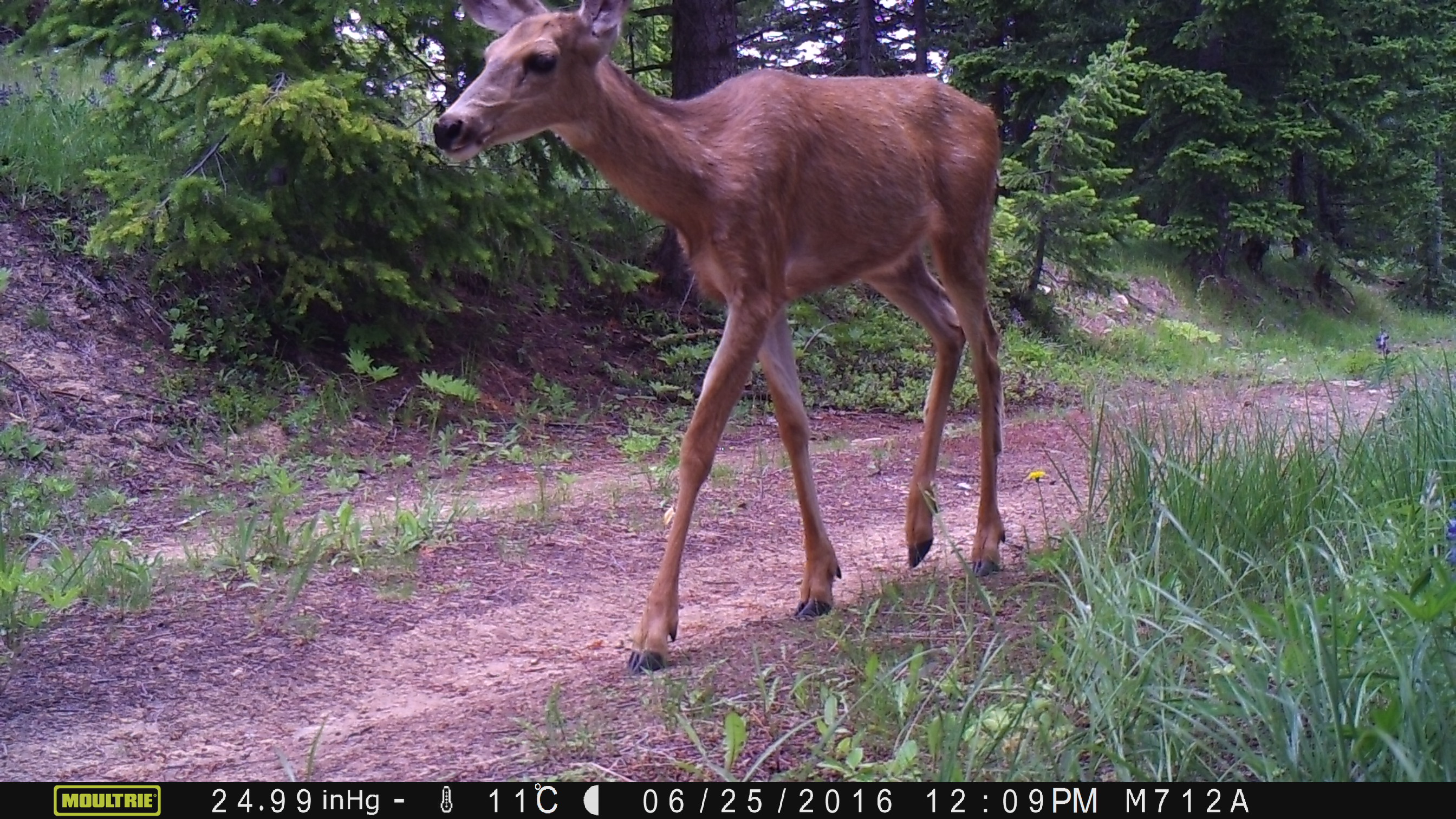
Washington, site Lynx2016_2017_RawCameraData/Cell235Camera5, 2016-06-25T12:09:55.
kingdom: Animalia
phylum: Chordata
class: Mammalia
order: Artiodactyla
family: Cervidae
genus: Odocoileus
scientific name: Odocoileus hemionus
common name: mule deer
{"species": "Odocoileus hemionus (mule deer)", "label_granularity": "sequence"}